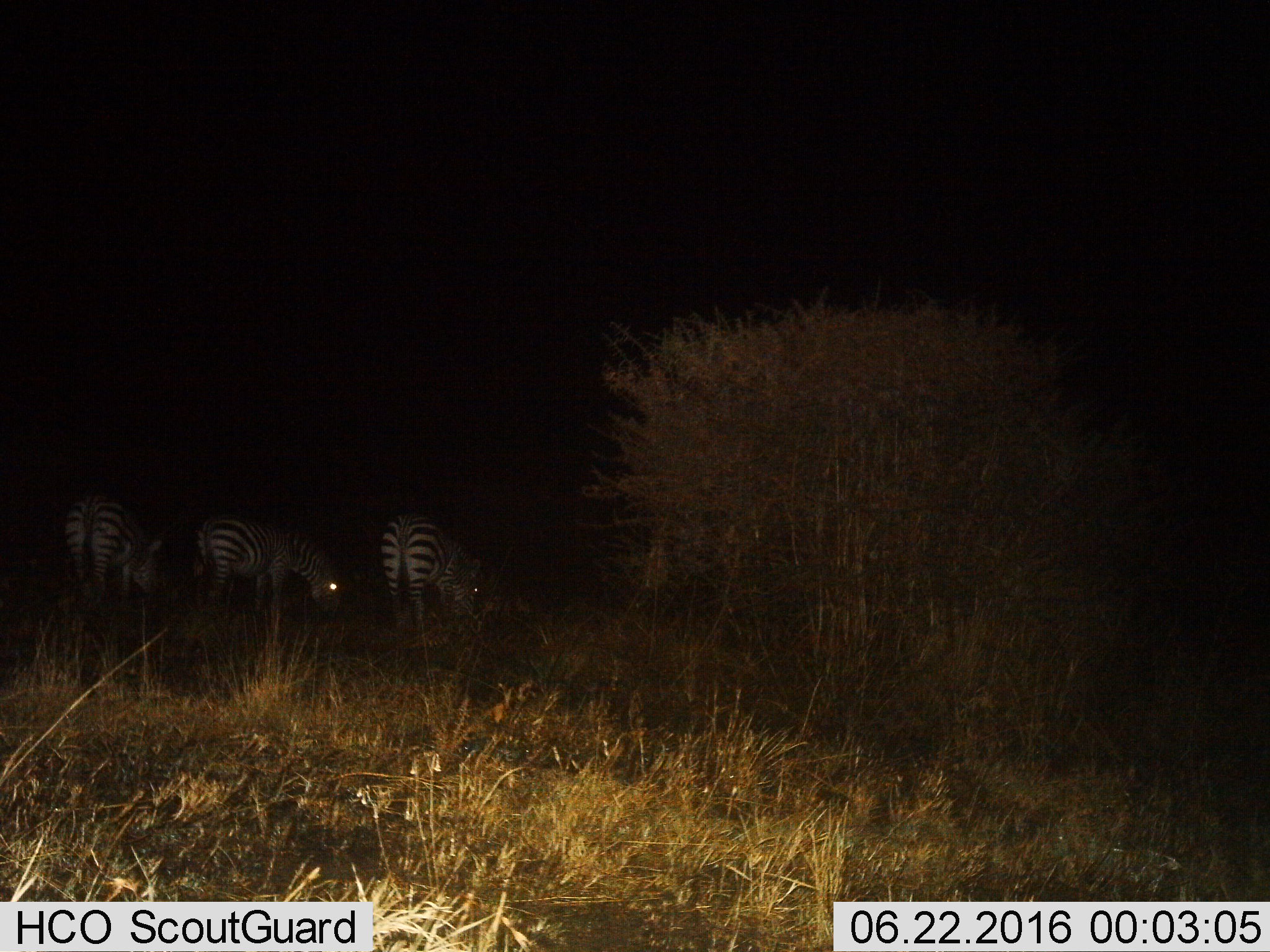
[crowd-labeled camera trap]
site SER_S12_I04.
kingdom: Animalia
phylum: Chordata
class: Mammalia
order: Perissodactyla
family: Equidae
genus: Equus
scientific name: Equus quagga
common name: plains zebra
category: zebraplains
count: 3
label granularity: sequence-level